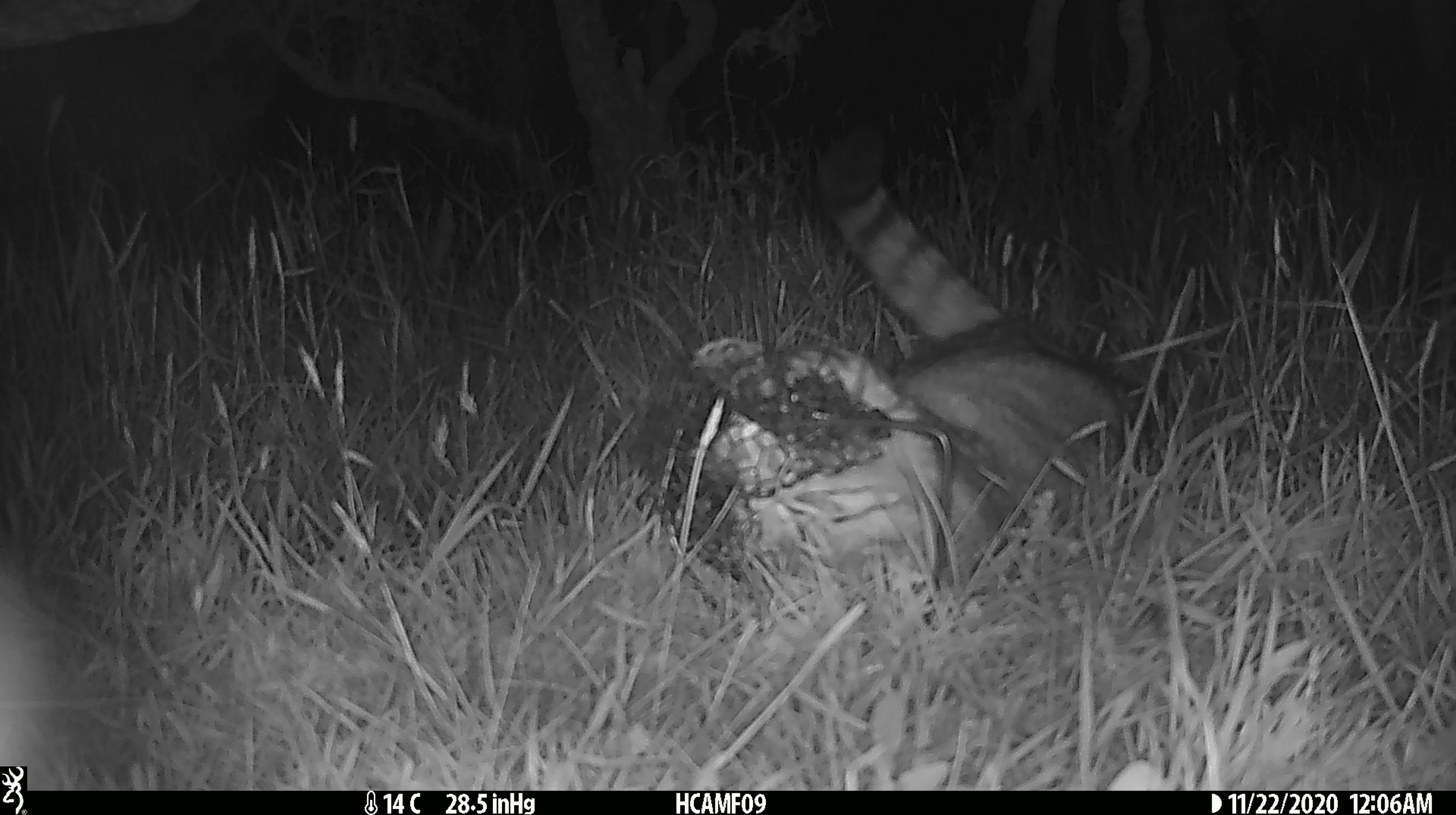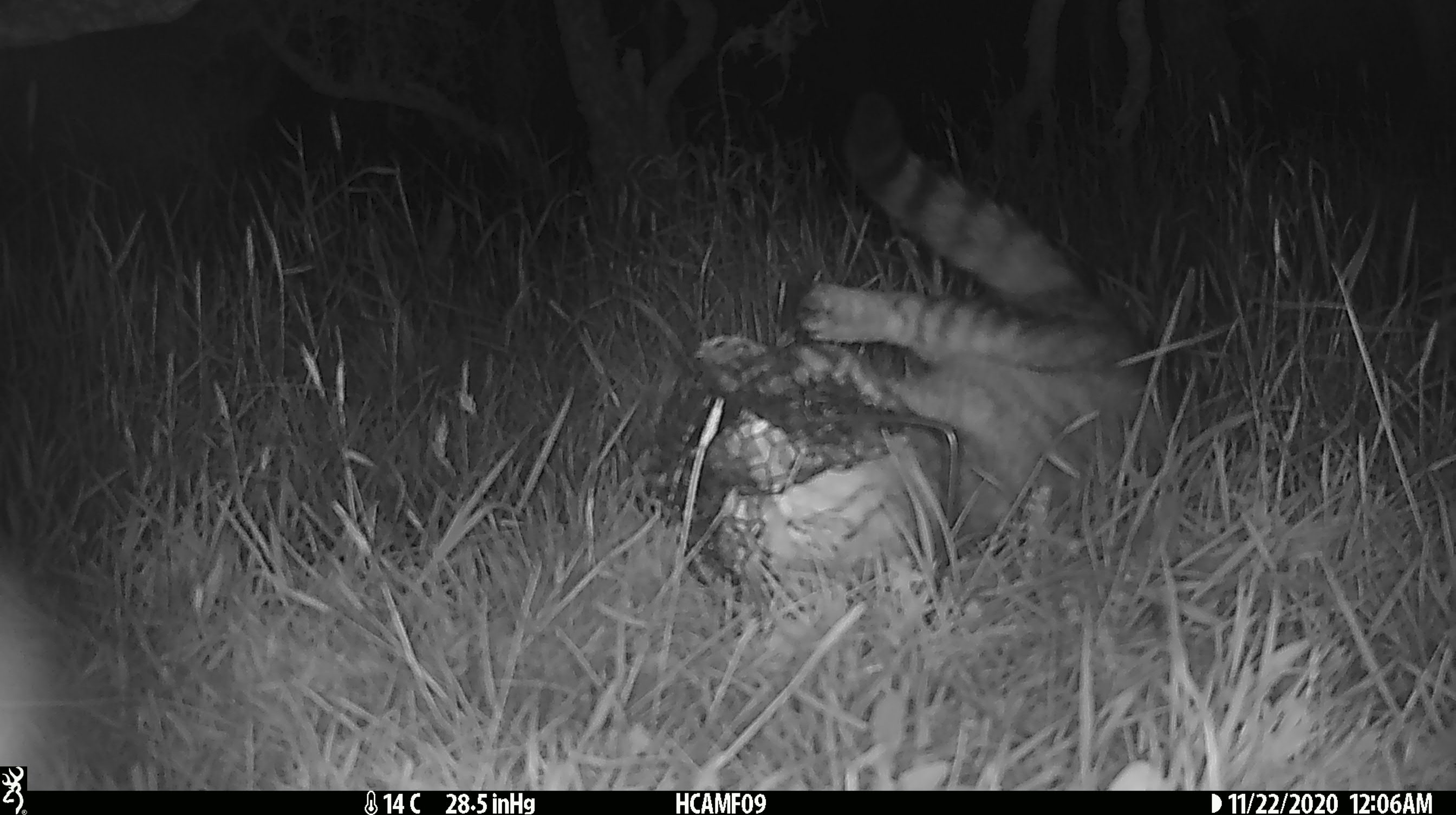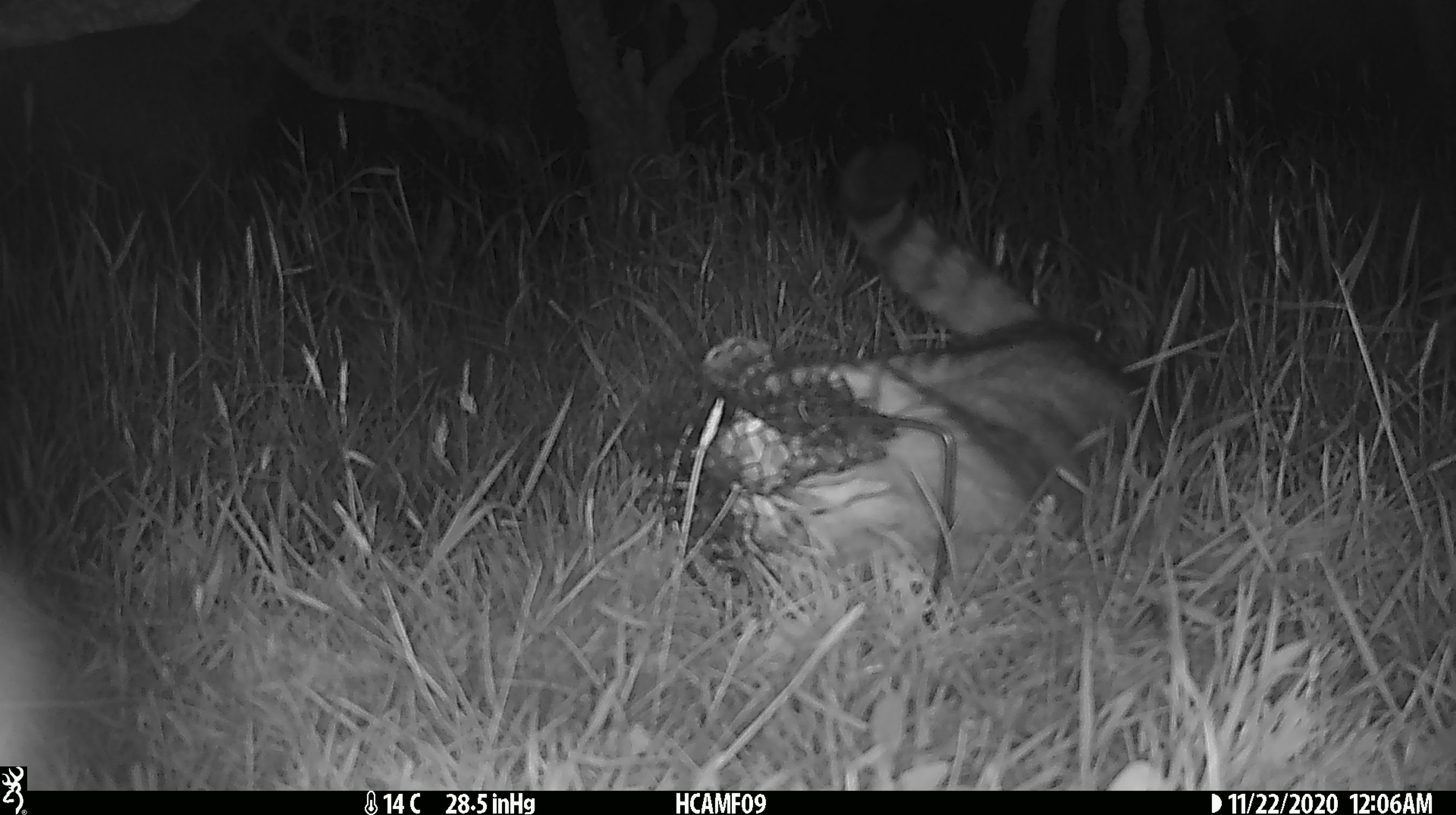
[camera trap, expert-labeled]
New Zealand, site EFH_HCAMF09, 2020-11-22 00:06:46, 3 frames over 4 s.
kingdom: Animalia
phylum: Chordata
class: Mammalia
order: Carnivora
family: Felidae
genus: Felis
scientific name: Felis catus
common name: domestic cat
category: cat